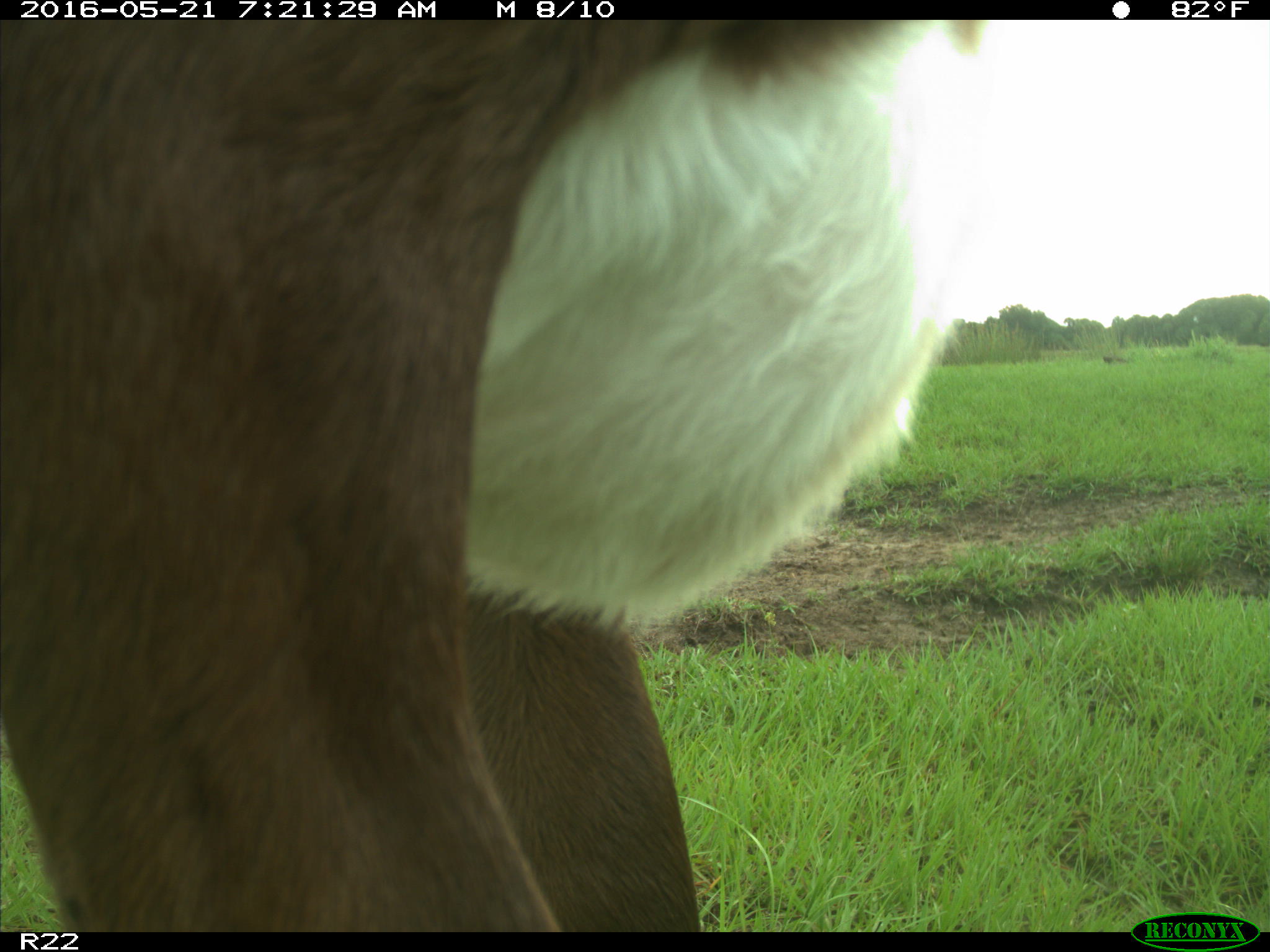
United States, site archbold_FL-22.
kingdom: Animalia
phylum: Chordata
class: Mammalia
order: Artiodactyla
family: Bovidae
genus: Bos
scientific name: Bos taurus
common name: domestic cow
Bos taurus (domestic cow).